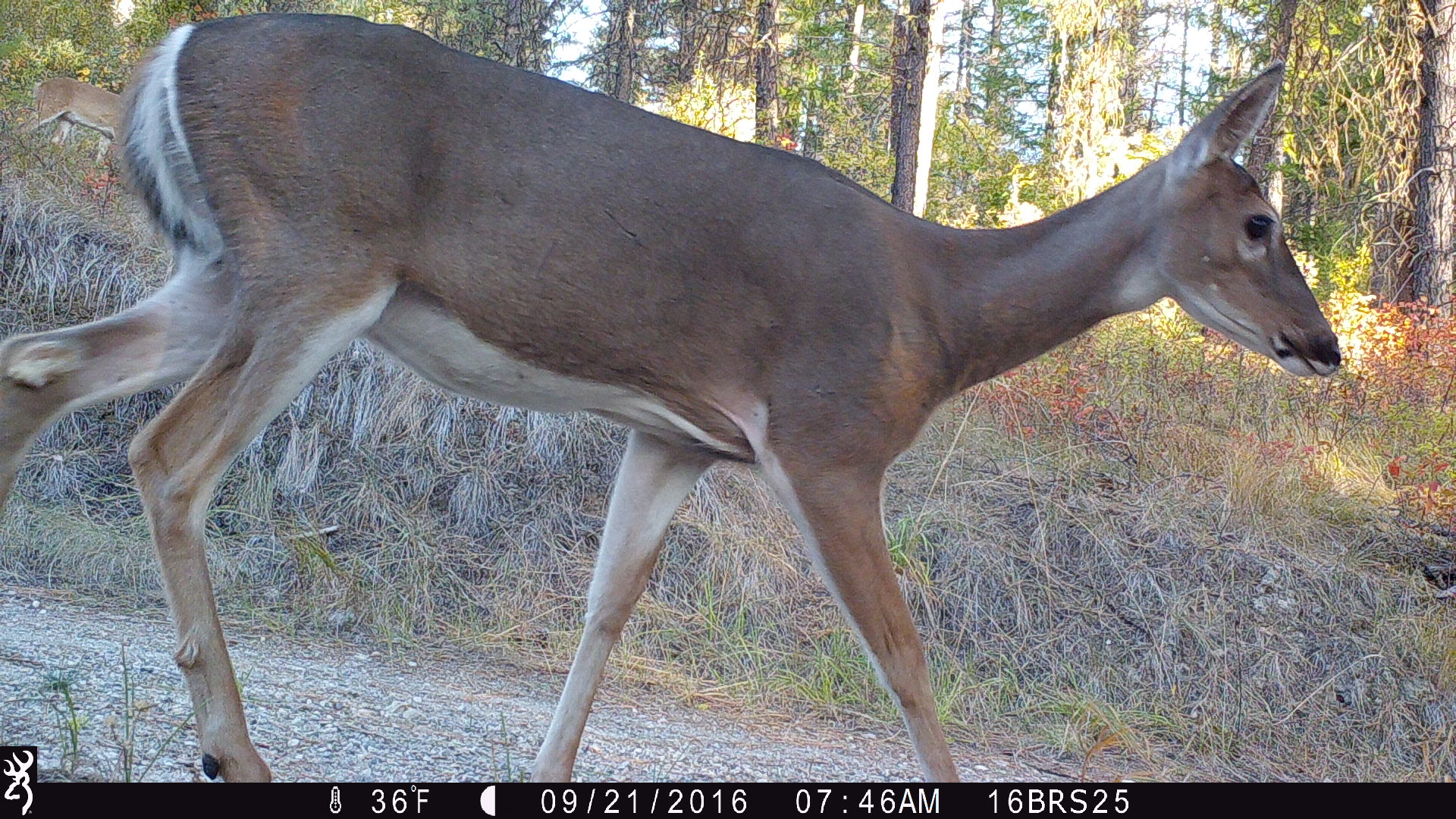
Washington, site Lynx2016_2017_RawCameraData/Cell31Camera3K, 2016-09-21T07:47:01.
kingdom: Animalia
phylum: Chordata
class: Mammalia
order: Artiodactyla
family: Cervidae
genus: Odocoileus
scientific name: Odocoileus virginianus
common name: white-tailed deer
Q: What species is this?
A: Odocoileus virginianus (white-tailed deer).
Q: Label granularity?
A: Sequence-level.